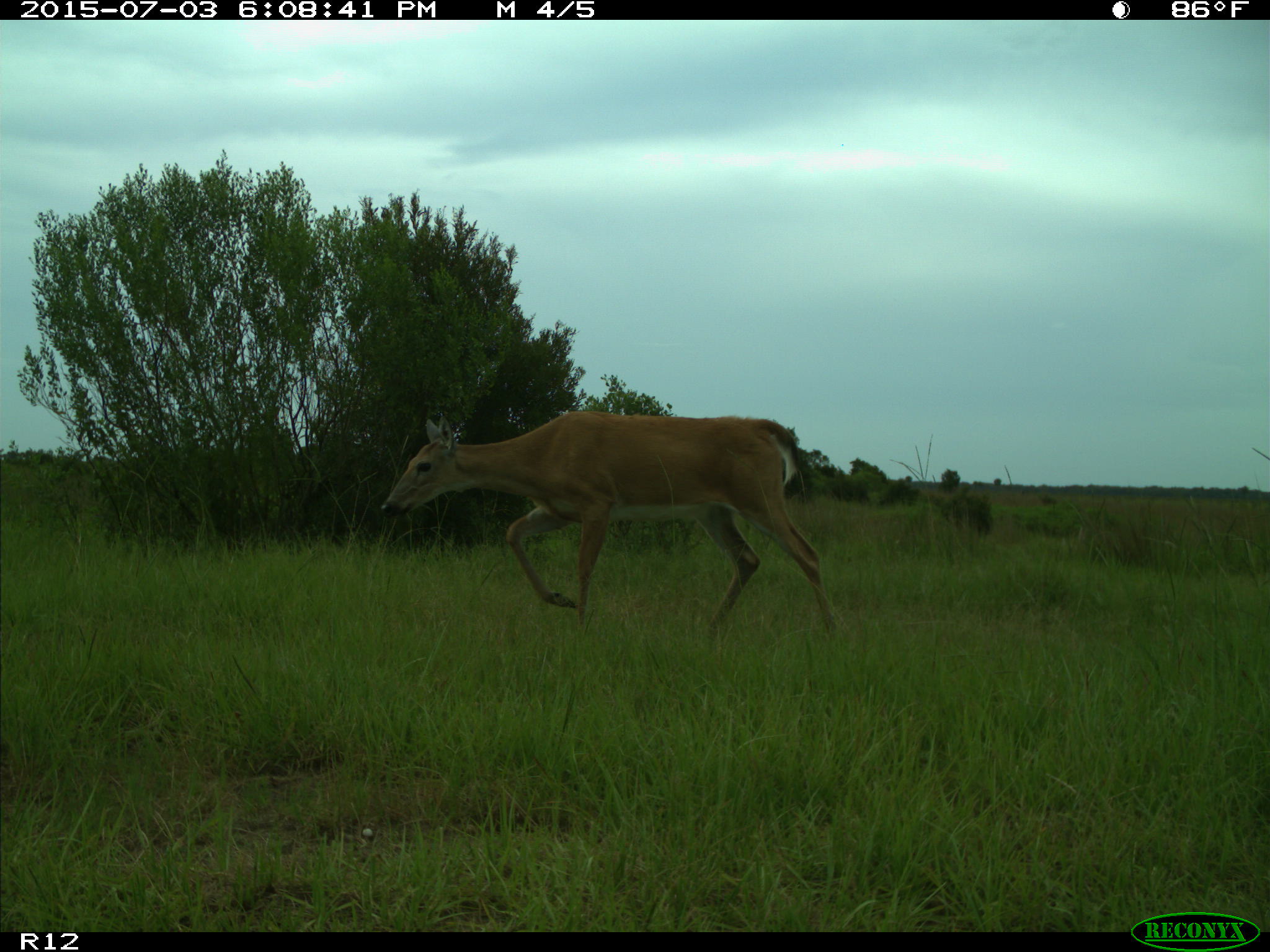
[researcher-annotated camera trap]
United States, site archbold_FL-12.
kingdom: Animalia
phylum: Chordata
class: Mammalia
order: Artiodactyla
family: Cervidae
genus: Odocoileus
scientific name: Odocoileus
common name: deer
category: unidentified deer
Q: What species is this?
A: Unidentified deer (deer) (Odocoileus).